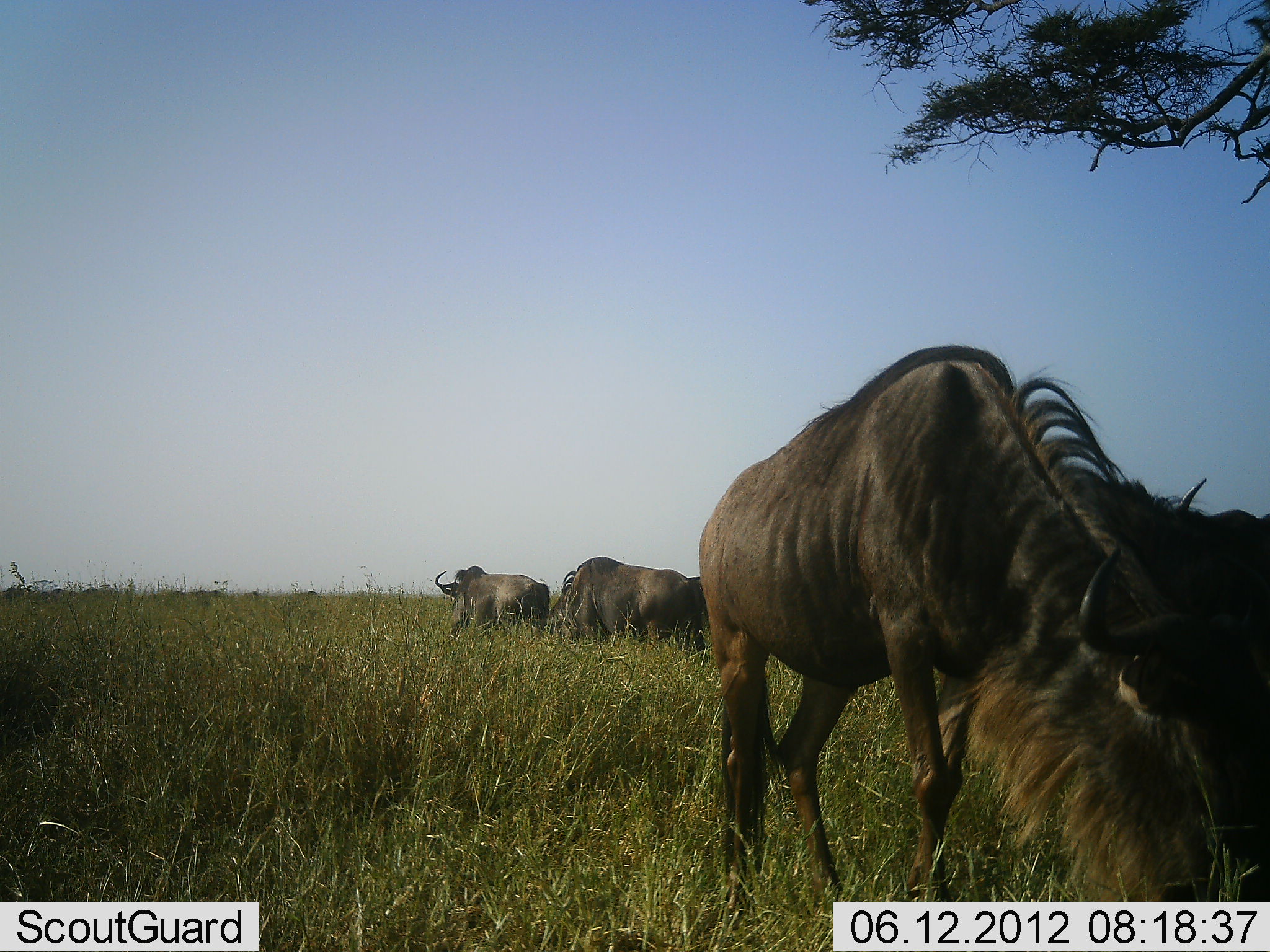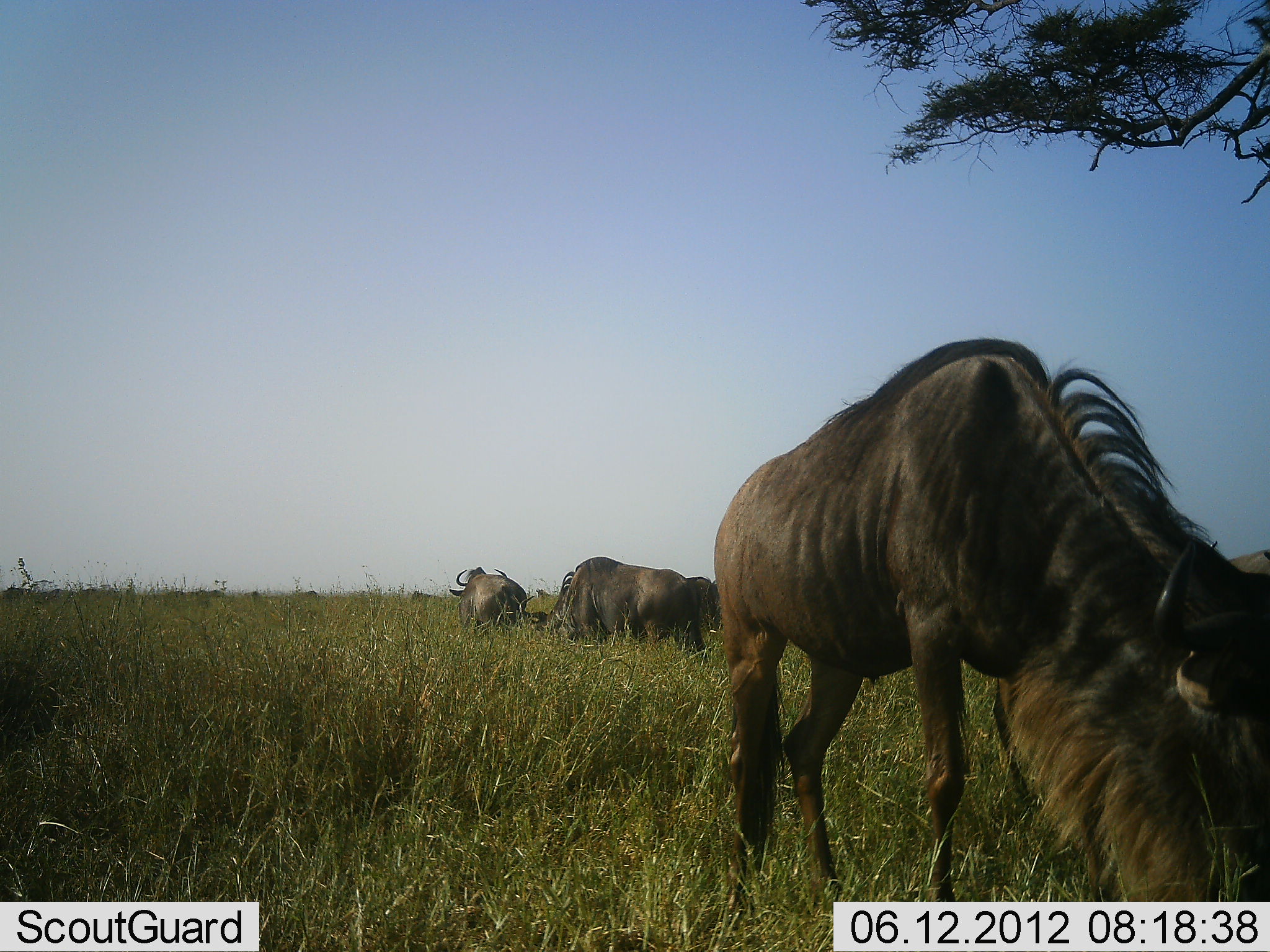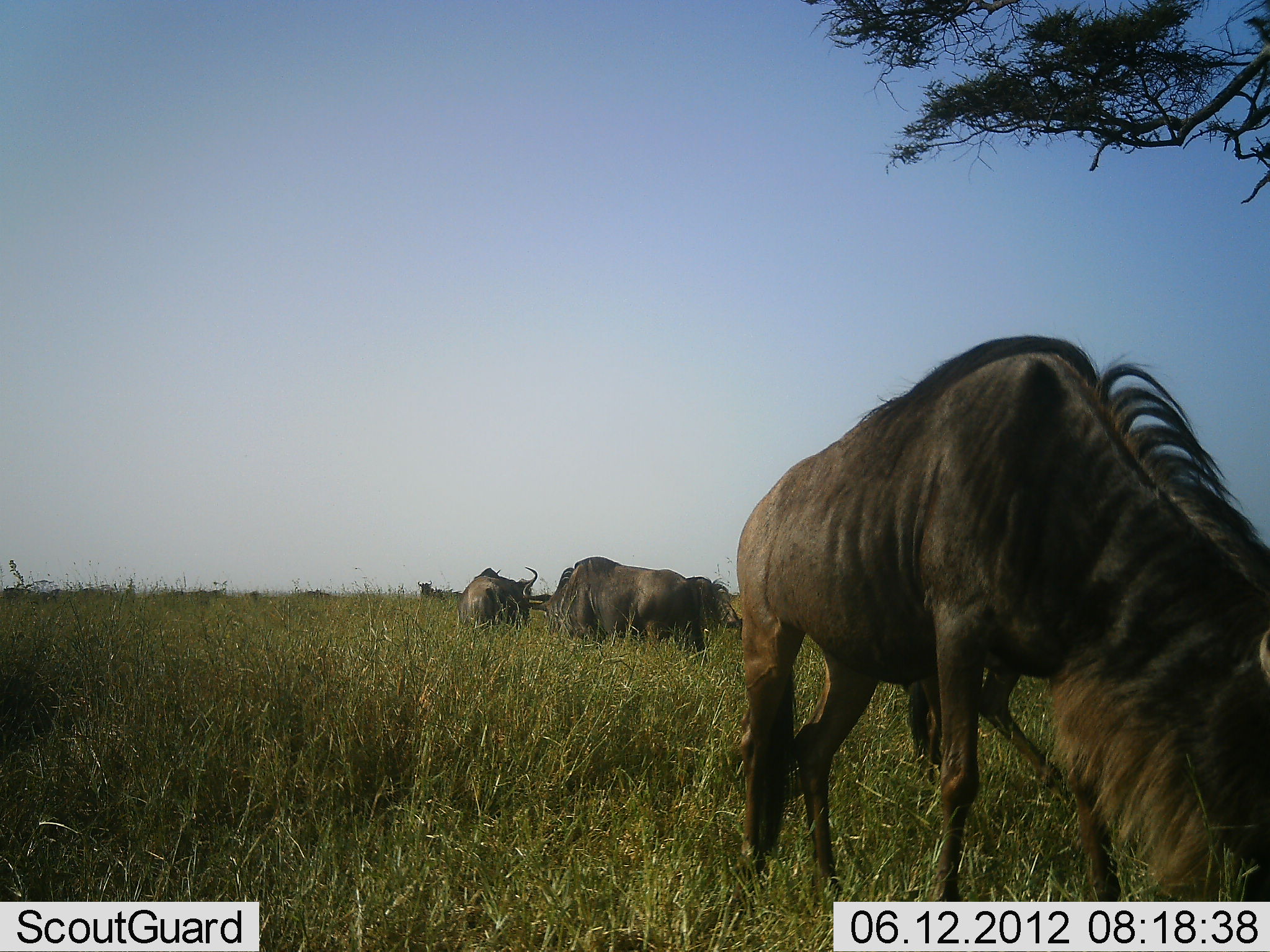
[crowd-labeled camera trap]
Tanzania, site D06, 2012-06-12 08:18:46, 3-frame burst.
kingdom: Animalia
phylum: Chordata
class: Mammalia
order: Artiodactyla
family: Bovidae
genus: Connochaetes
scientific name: Connochaetes taurinus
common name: blue wildebeest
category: wildebeest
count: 5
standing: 73%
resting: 0%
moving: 0%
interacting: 0%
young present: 0%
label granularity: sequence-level